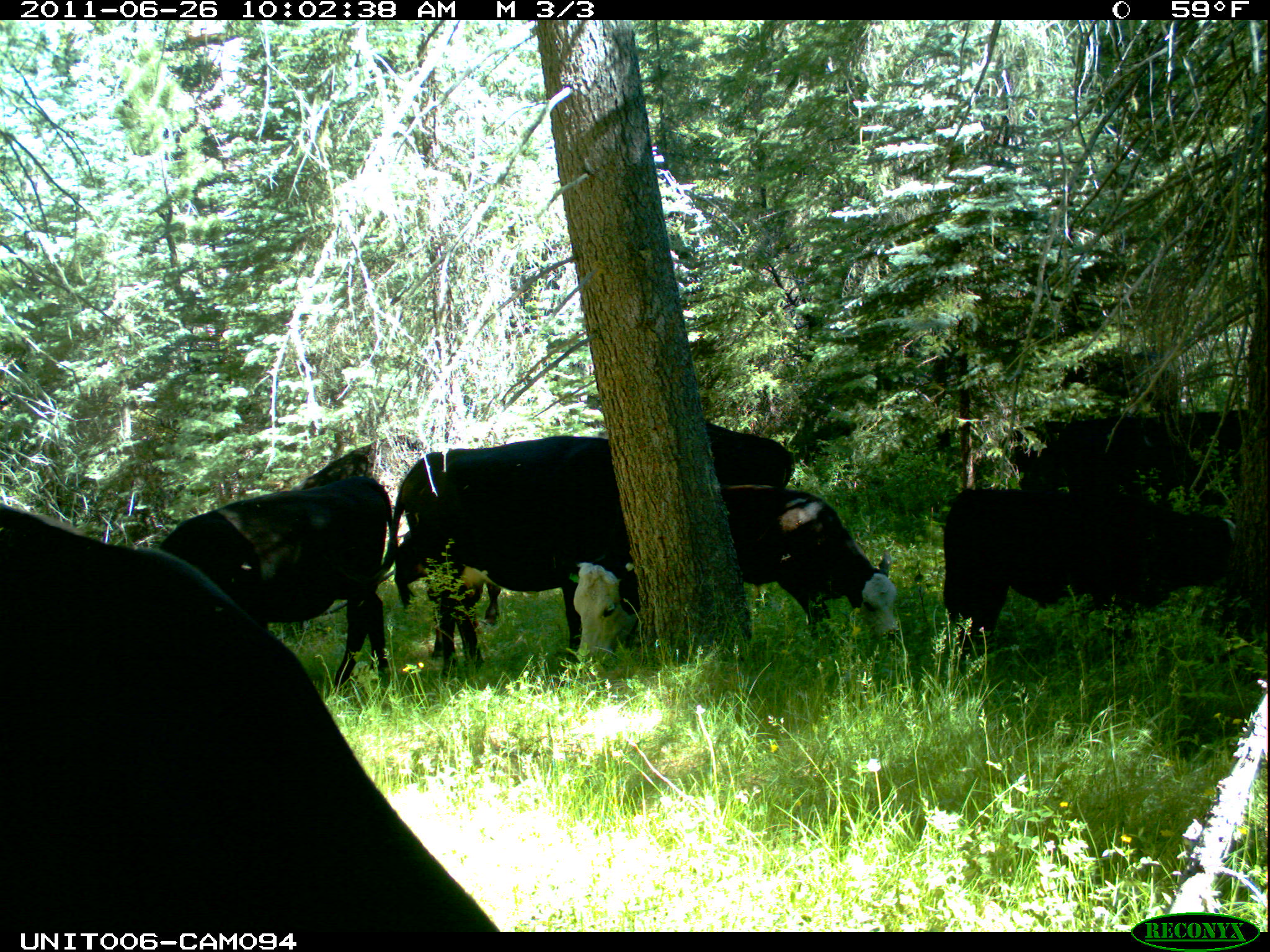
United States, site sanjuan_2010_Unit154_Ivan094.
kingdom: Animalia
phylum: Chordata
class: Mammalia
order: Artiodactyla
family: Bovidae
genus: Bos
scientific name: Bos taurus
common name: domestic cow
Bos taurus (domestic cow).